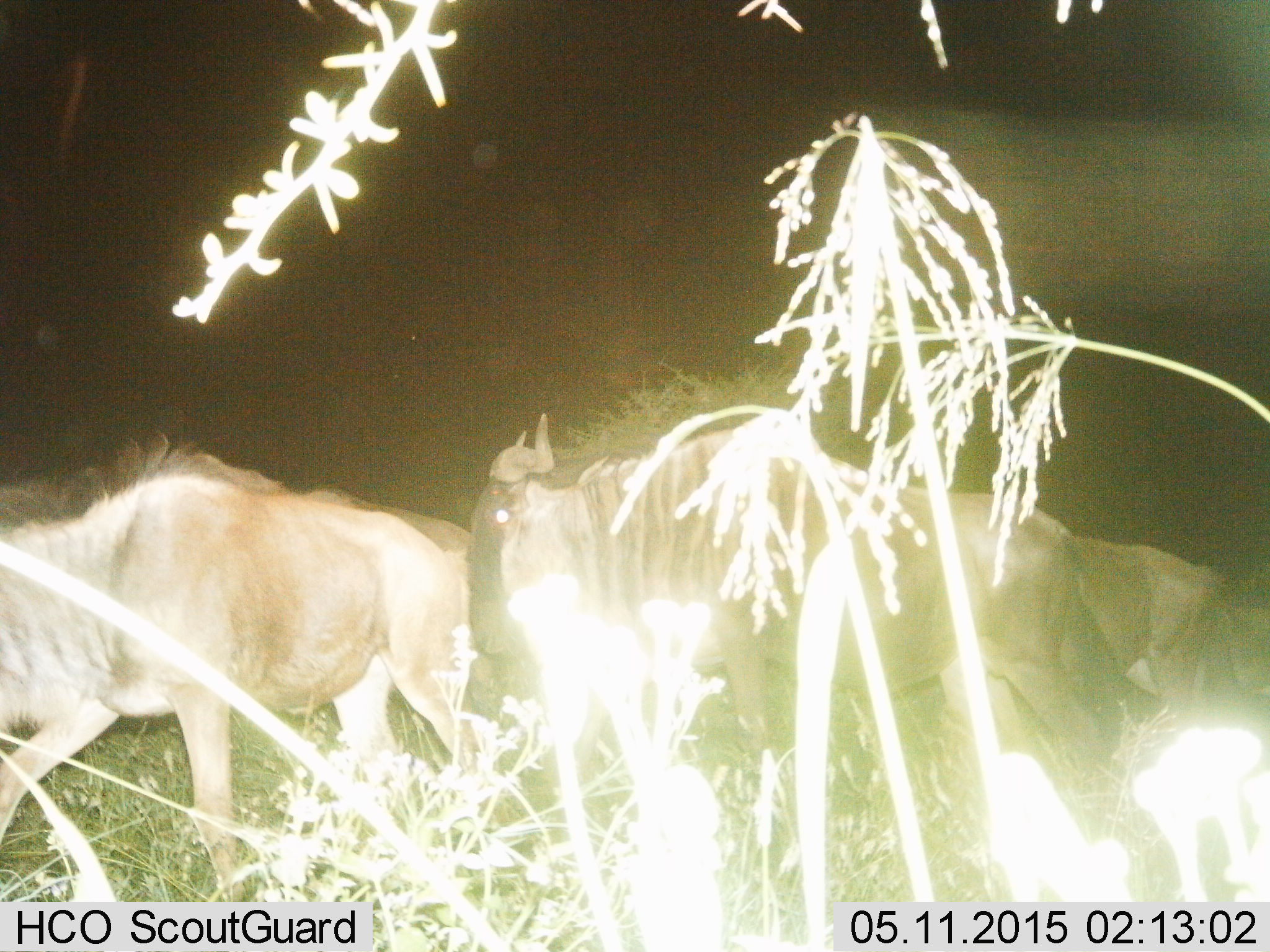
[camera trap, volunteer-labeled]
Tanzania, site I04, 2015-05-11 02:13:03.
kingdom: Animalia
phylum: Chordata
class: Mammalia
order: Artiodactyla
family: Bovidae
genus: Connochaetes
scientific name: Connochaetes taurinus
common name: blue wildebeest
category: wildebeest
Wildebeest (blue wildebeest) (Connochaetes taurinus), count 3. Behavior (volunteer vote fractions): standing 30%, resting 0%, moving 70%, interacting 0%. Young present (vote fraction): 10%. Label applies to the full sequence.